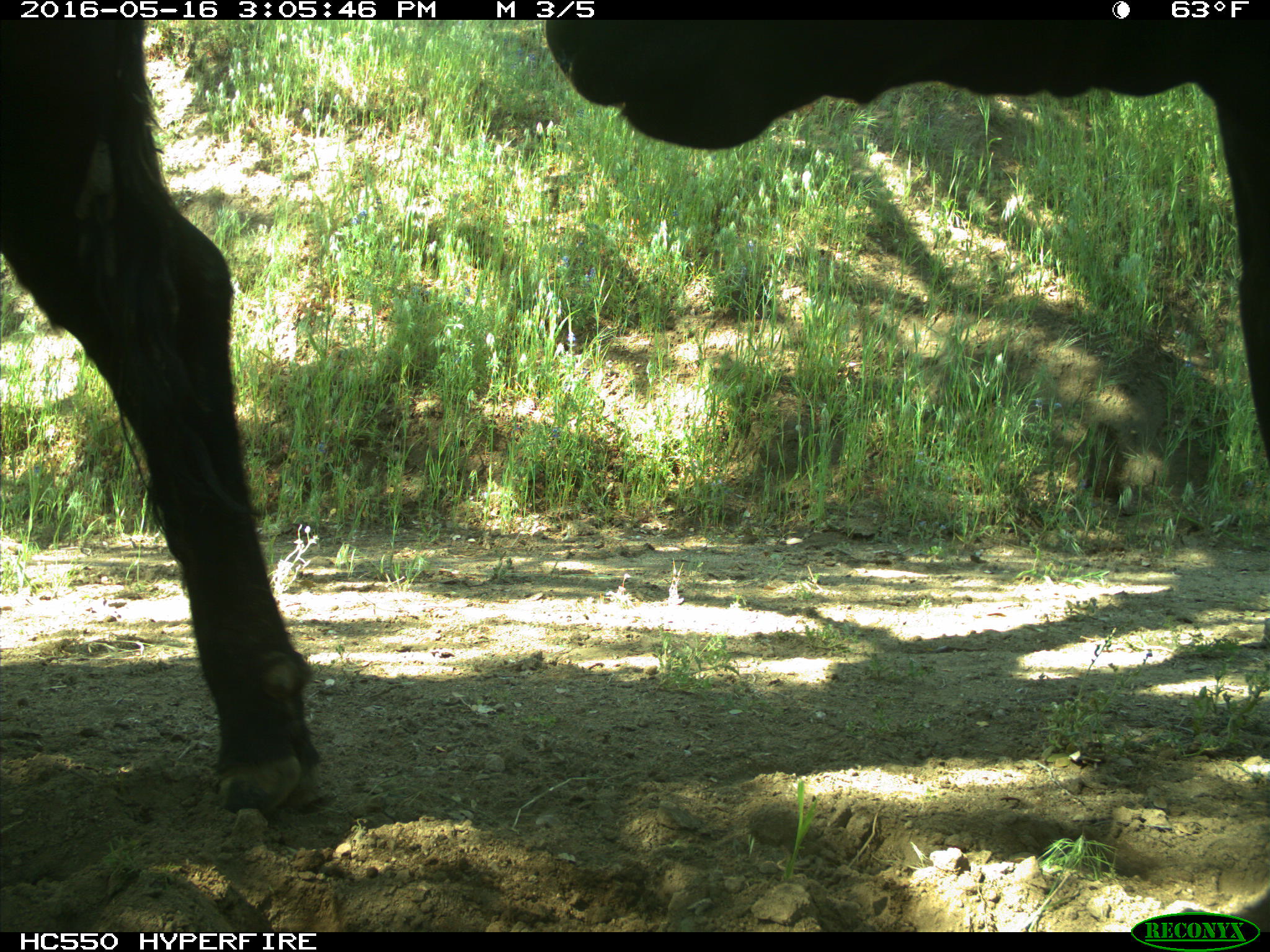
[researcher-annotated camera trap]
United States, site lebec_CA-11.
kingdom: Animalia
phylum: Chordata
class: Mammalia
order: Artiodactyla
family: Bovidae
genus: Bos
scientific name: Bos taurus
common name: domestic cow